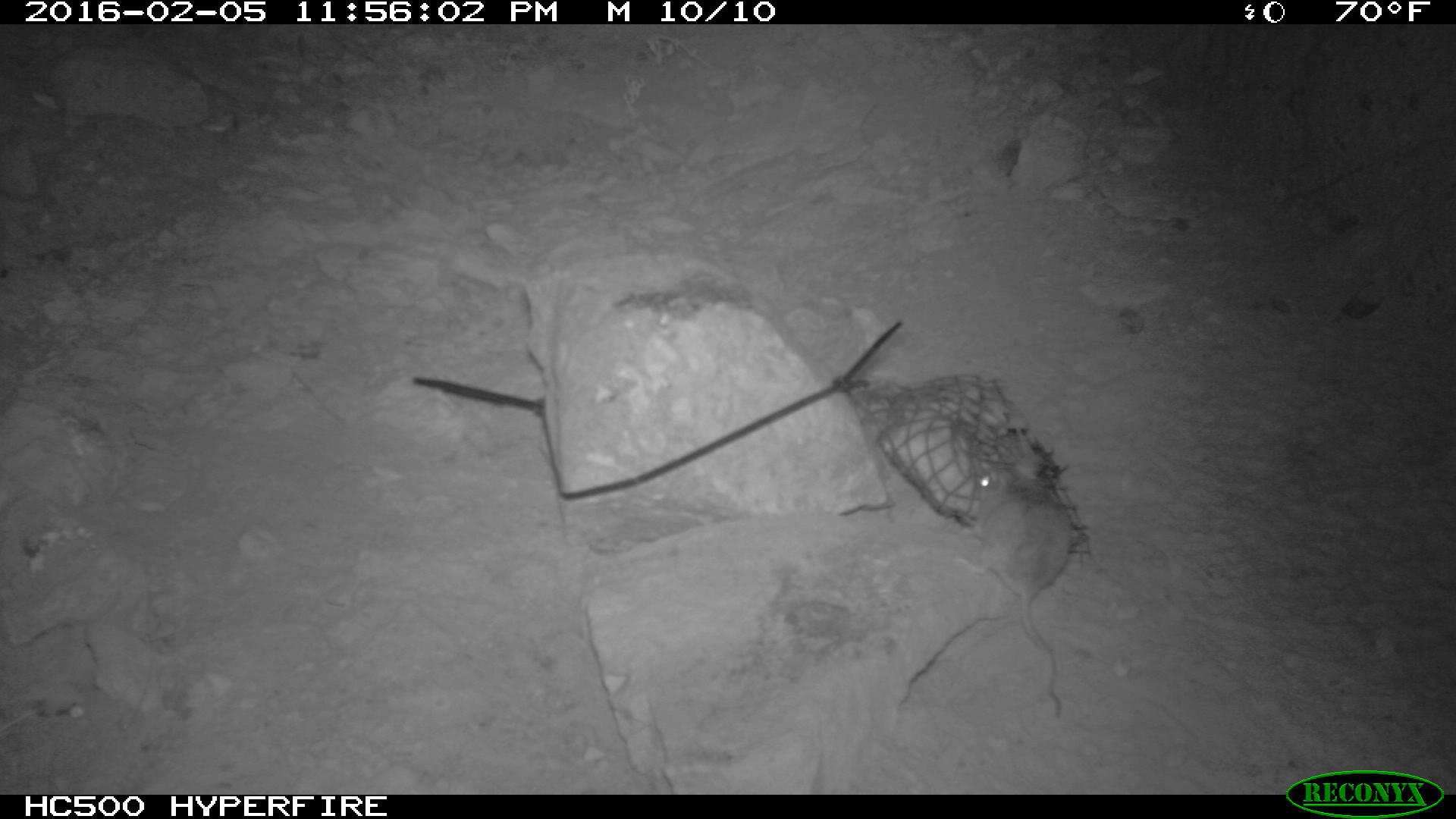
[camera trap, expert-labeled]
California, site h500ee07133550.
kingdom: Animalia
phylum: Chordata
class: Mammalia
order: Rodentia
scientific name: Rodentia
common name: rodent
Rodent (Rodentia).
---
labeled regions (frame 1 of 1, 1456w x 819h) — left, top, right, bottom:
rodent: 956, 453, 1069, 720